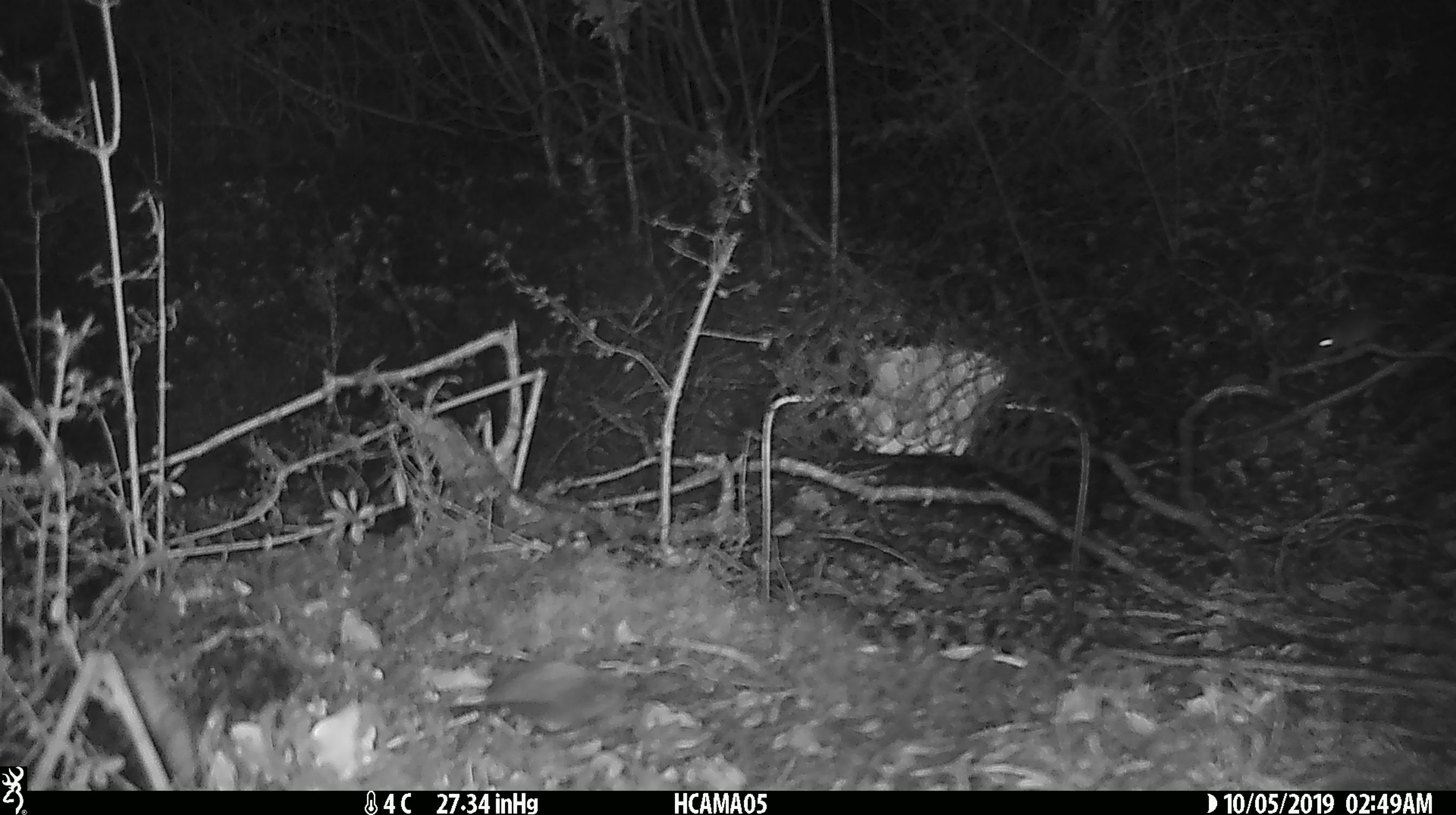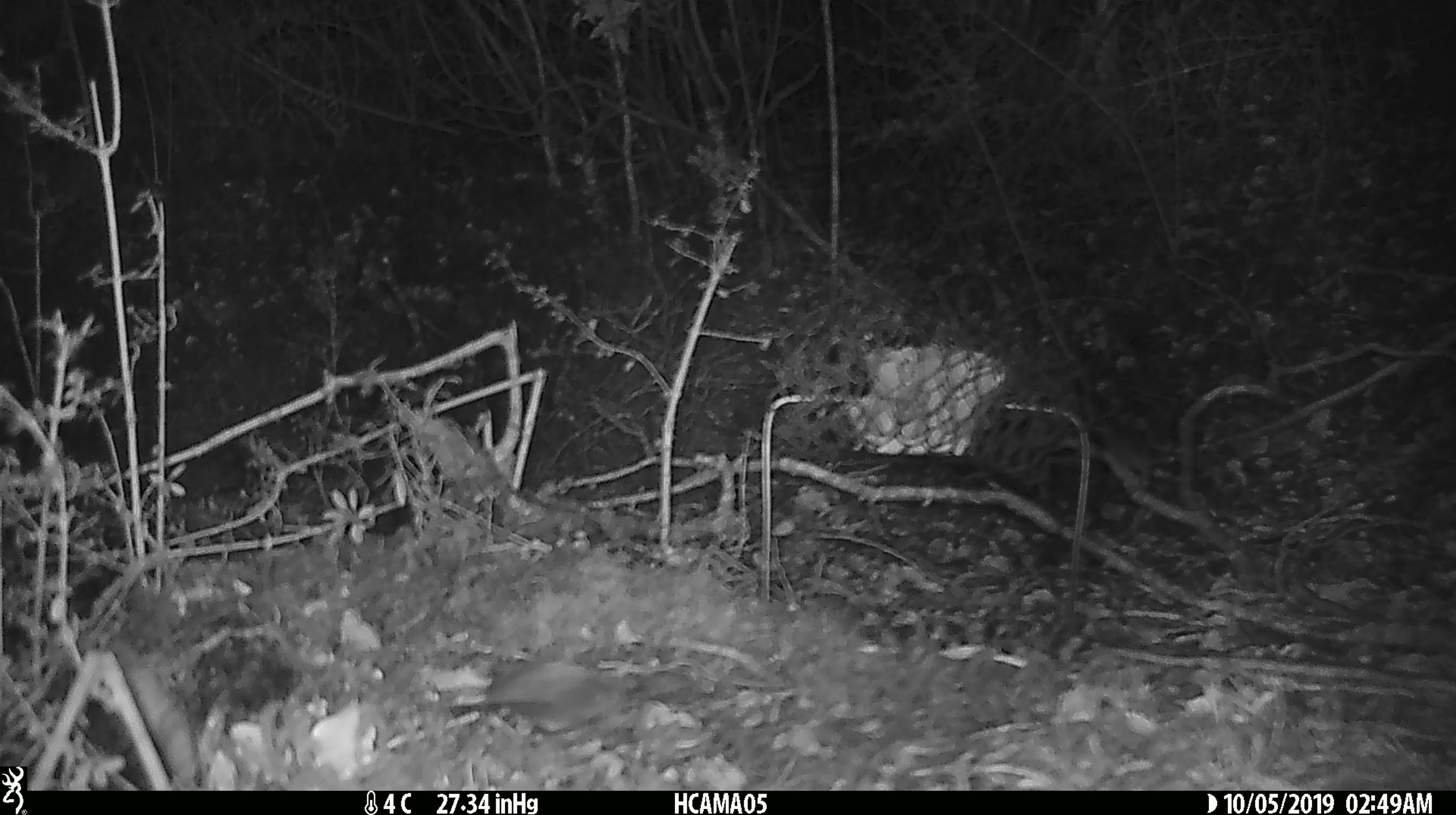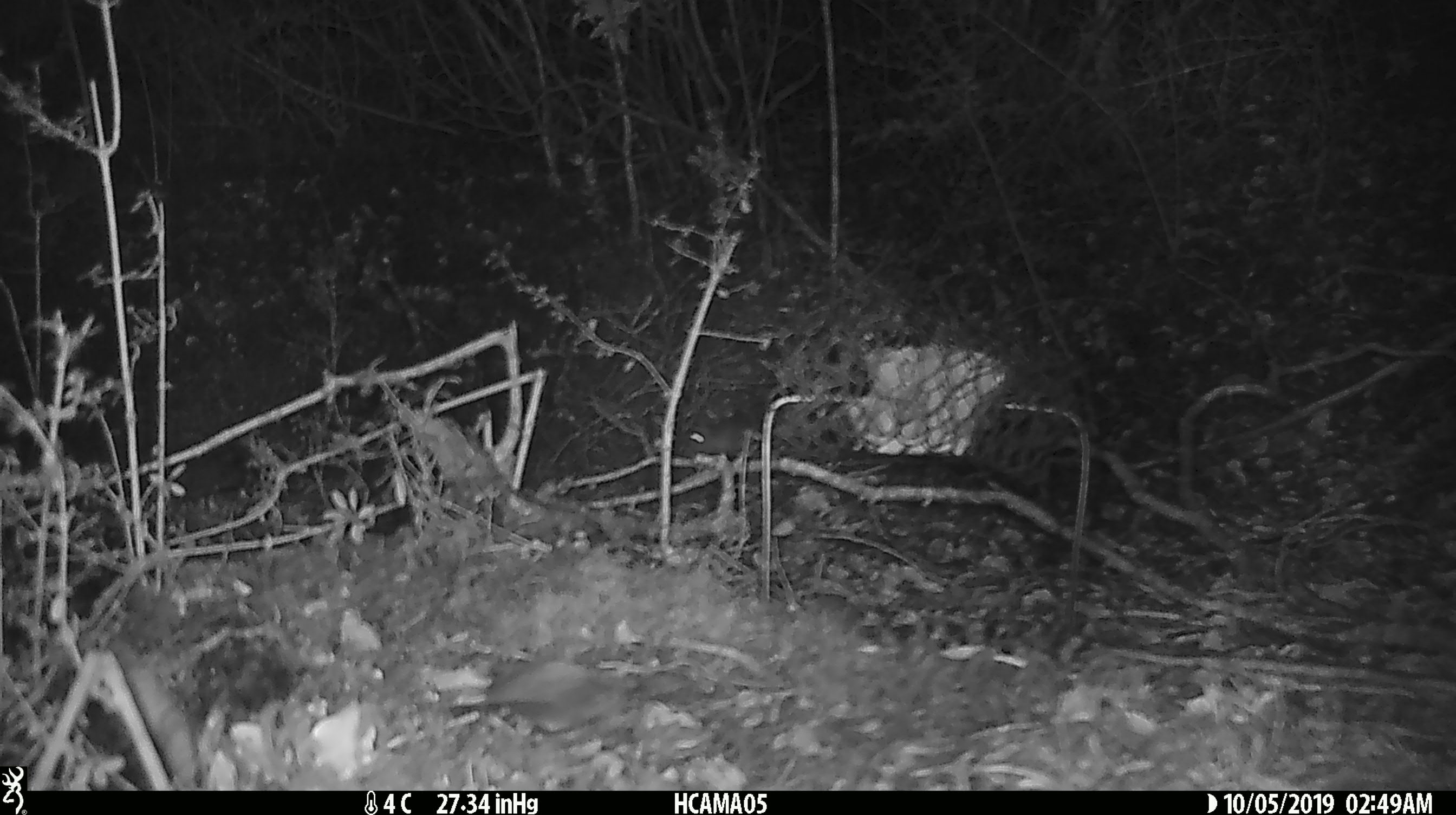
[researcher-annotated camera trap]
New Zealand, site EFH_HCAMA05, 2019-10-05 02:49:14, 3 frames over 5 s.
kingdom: Animalia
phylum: Chordata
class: Mammalia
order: Rodentia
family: Muridae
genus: Mus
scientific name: Mus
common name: mouse